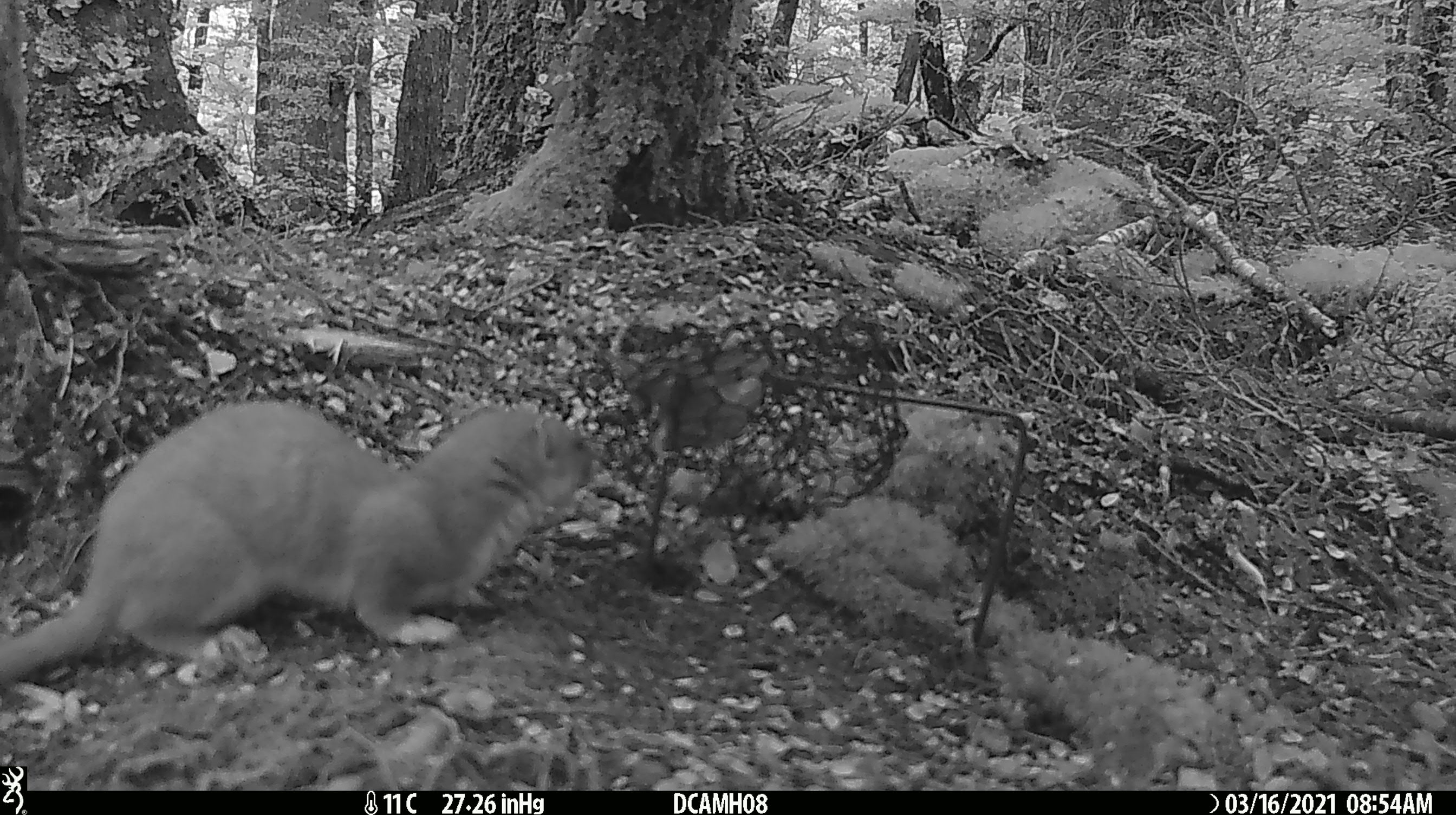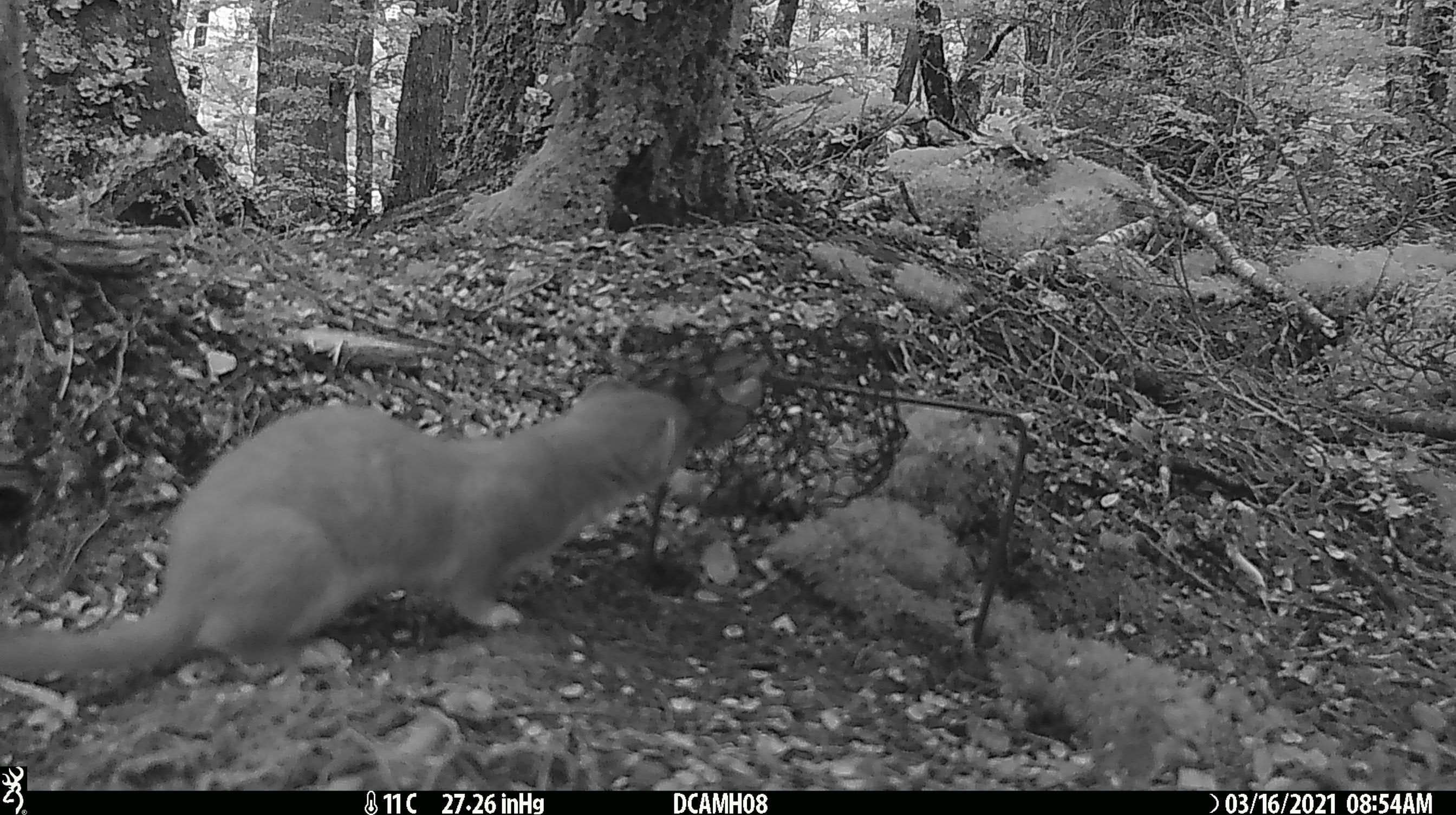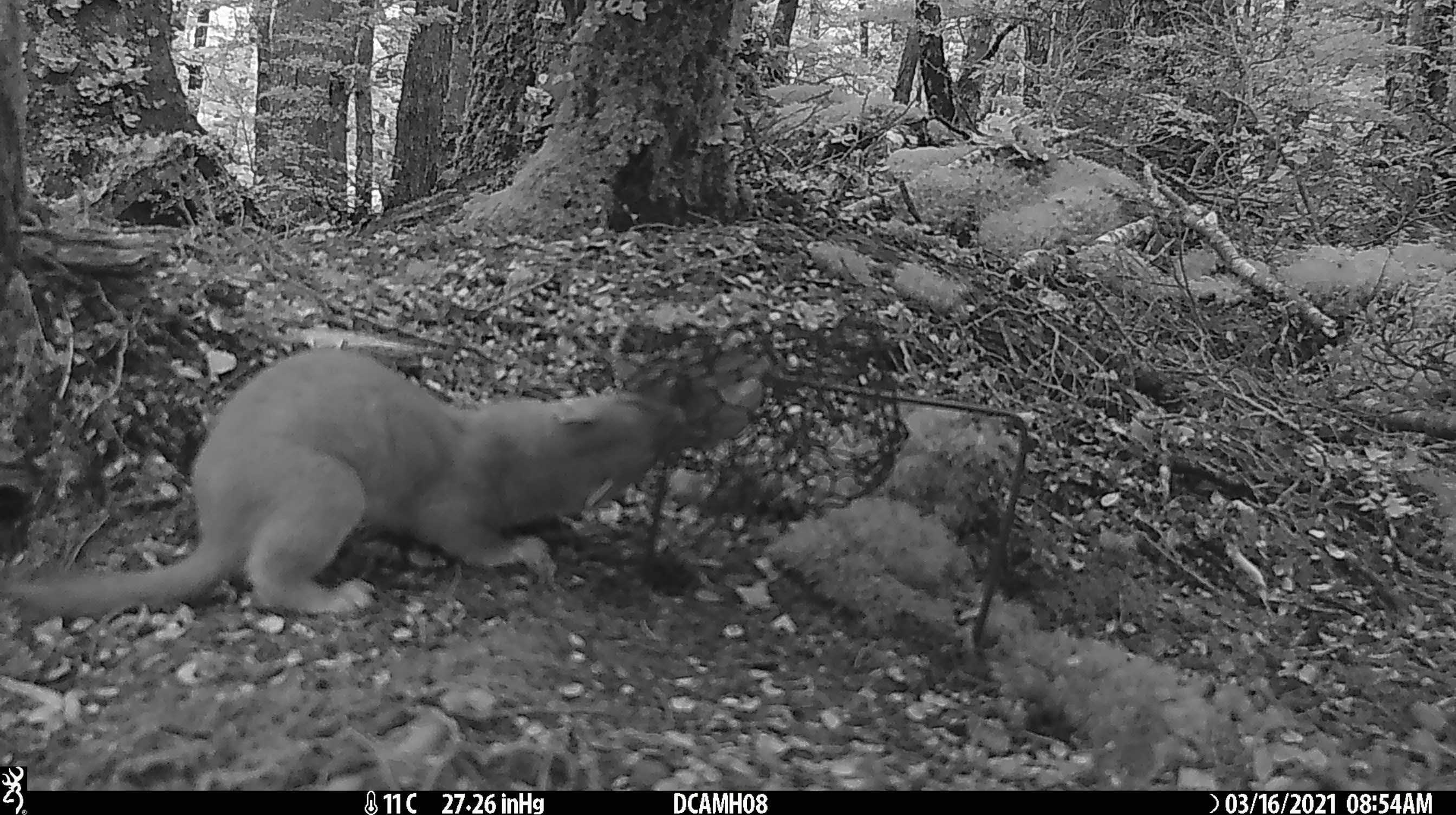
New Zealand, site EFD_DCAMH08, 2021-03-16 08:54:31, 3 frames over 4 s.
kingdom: Animalia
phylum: Chordata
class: Mammalia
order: Carnivora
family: Mustelidae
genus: Mustela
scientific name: Mustela erminea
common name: stoat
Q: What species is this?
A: Stoat (Mustela erminea).